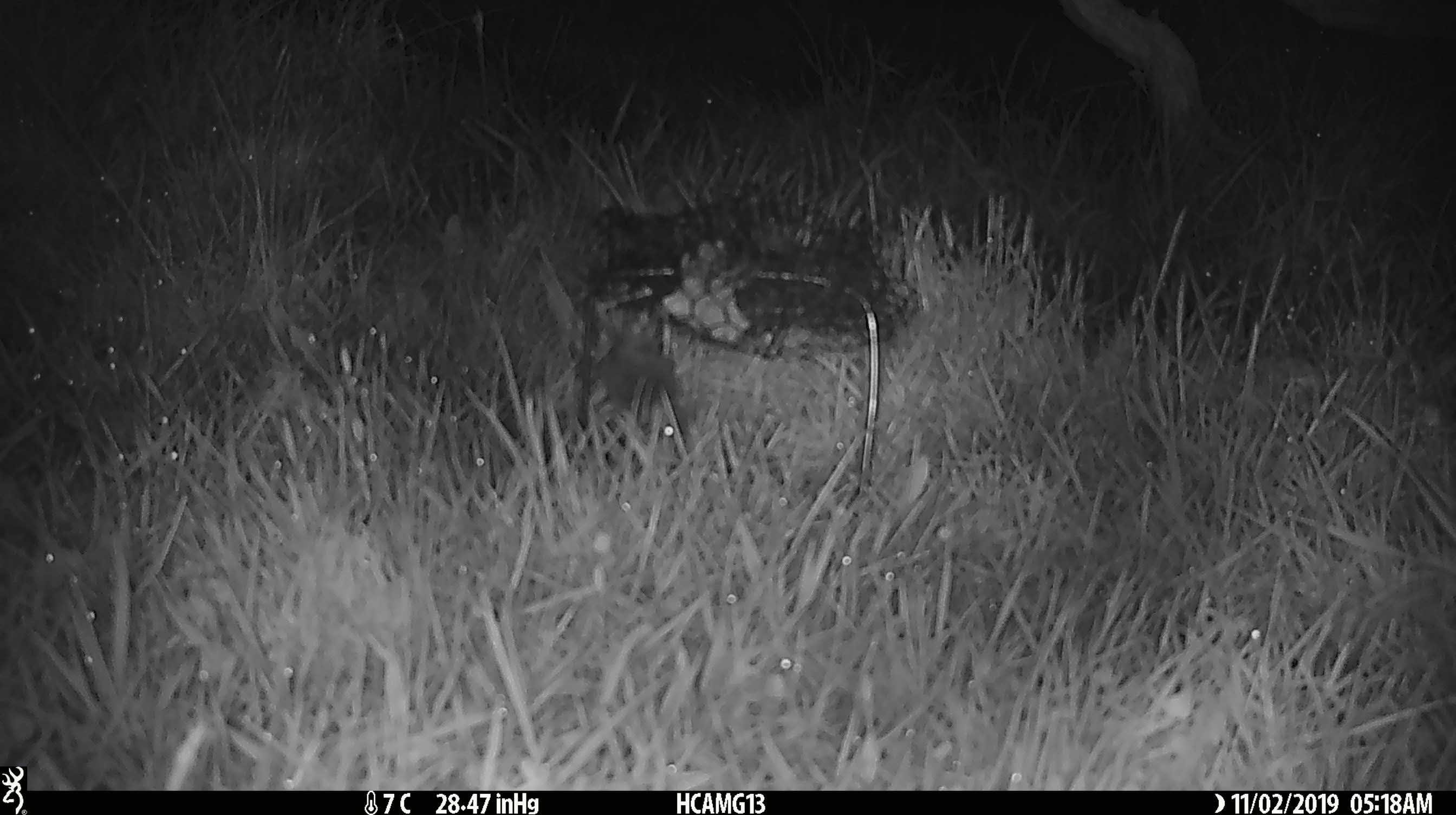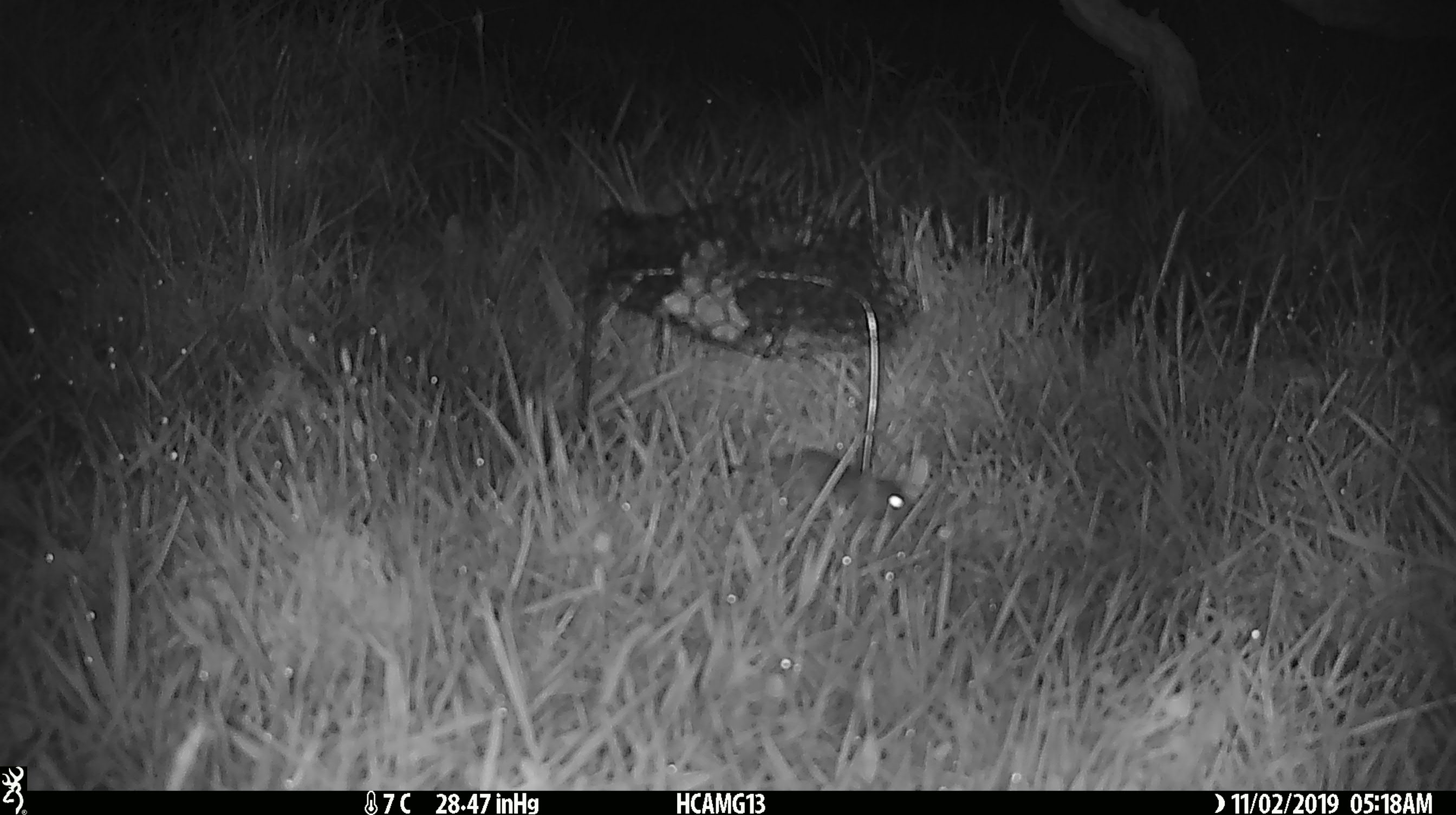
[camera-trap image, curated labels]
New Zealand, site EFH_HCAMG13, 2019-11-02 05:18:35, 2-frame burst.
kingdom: Animalia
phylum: Chordata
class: Mammalia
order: Rodentia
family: Muridae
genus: Mus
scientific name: Mus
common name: mouse